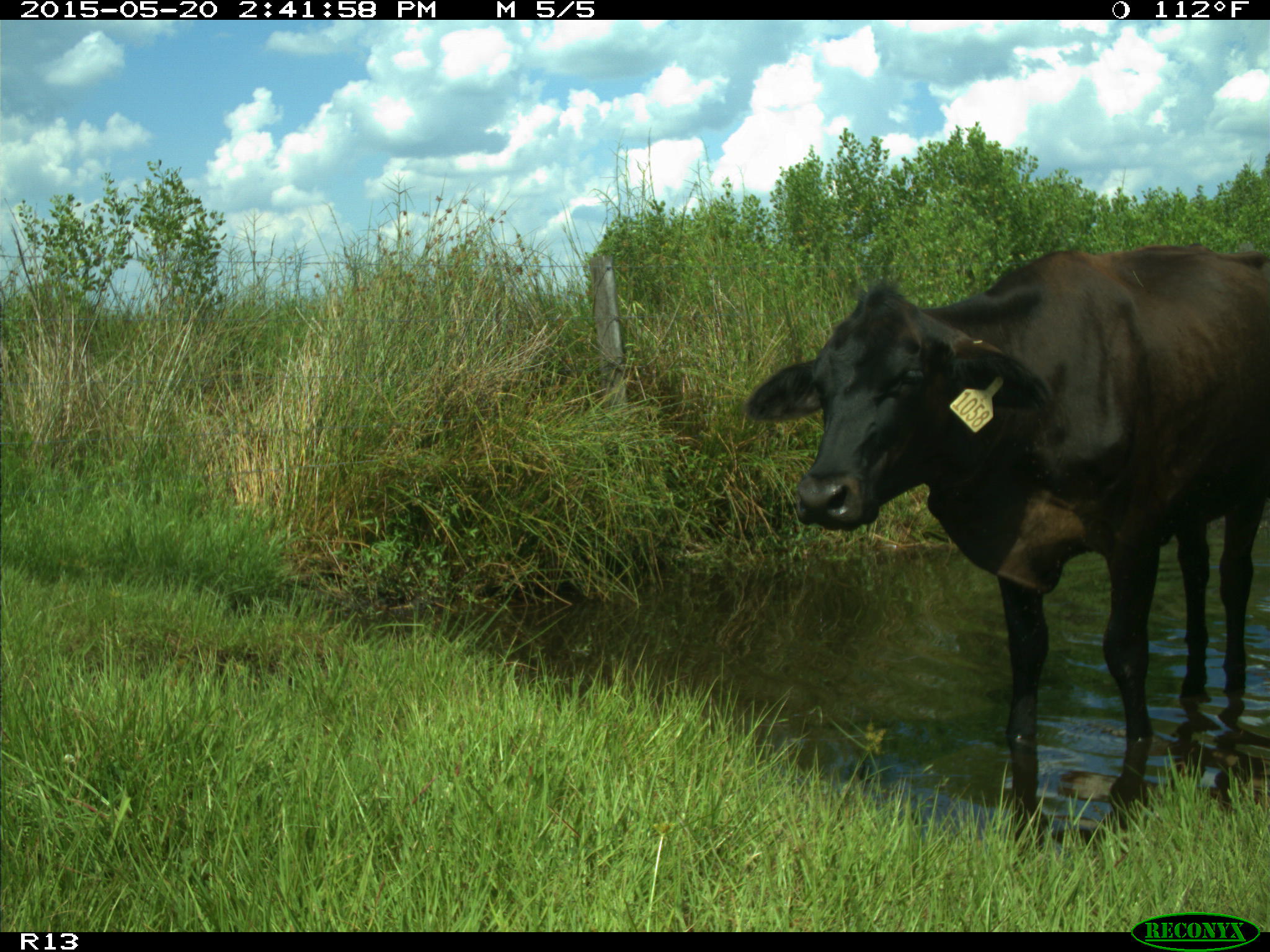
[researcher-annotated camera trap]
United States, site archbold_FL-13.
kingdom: Animalia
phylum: Chordata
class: Mammalia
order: Artiodactyla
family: Bovidae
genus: Bos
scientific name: Bos taurus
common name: domestic cow